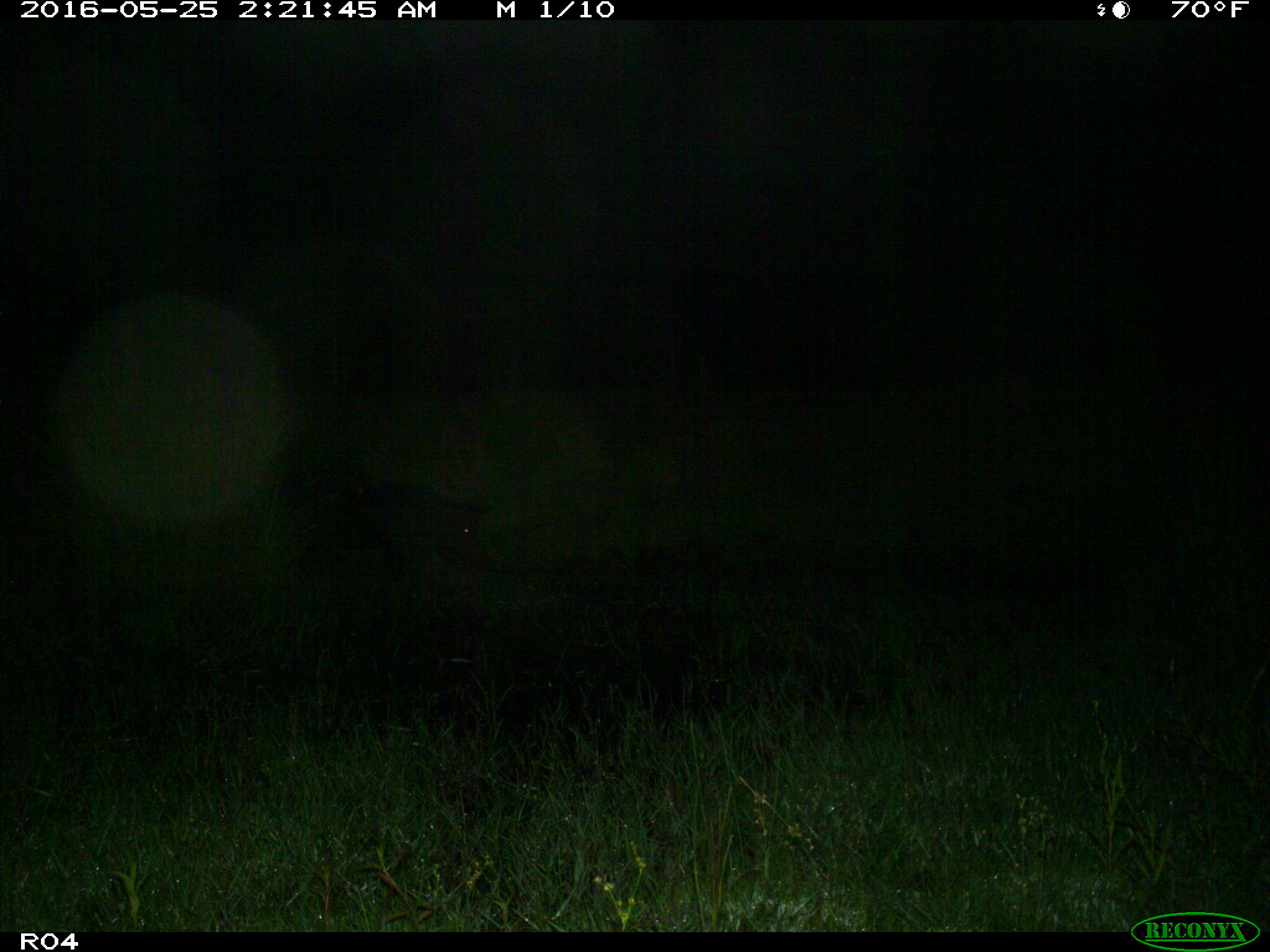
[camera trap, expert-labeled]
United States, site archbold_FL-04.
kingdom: Animalia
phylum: Chordata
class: Mammalia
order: Artiodactyla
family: Suidae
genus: Sus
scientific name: Sus scrofa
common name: wild boar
Sus scrofa (wild boar).